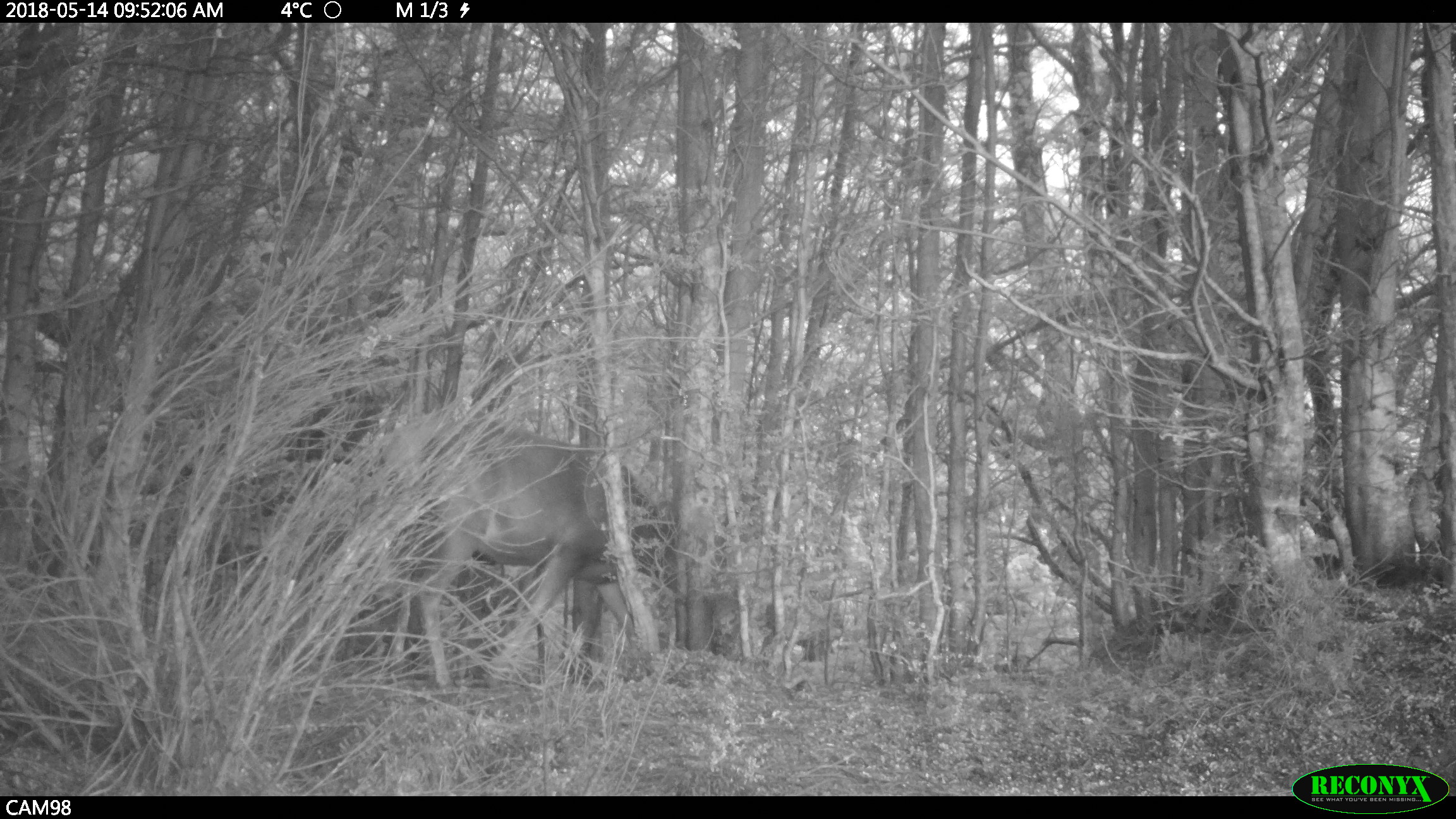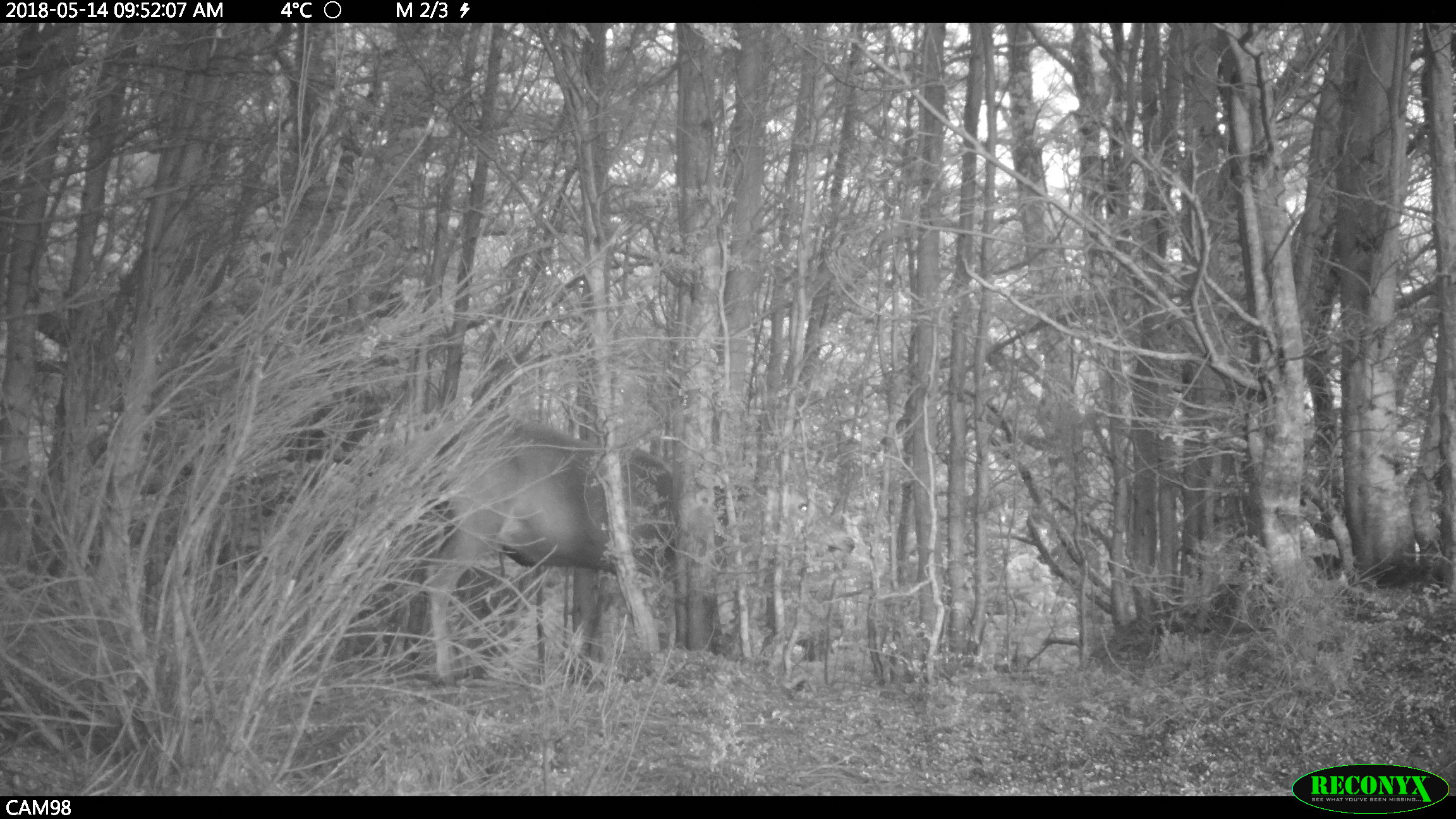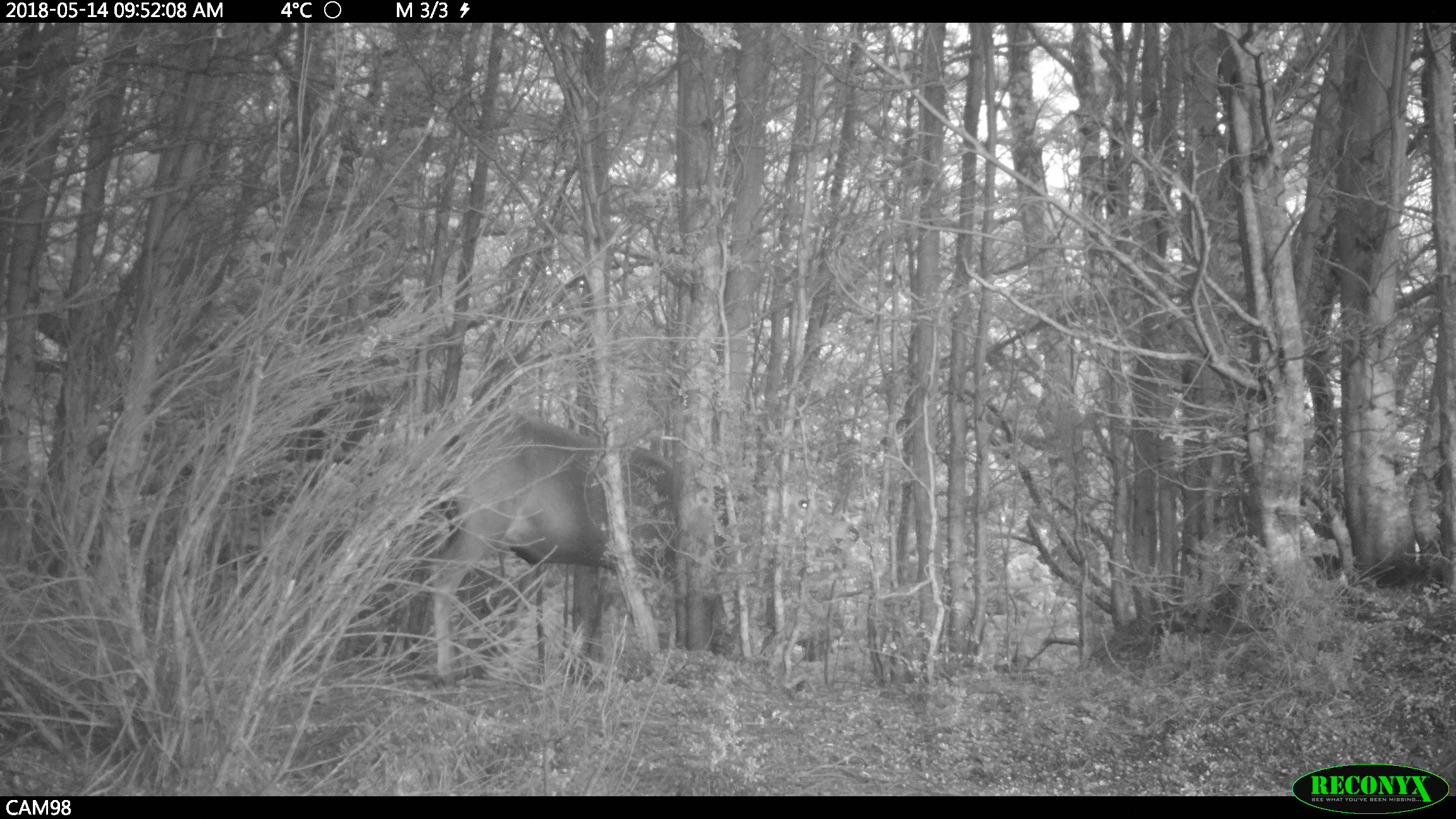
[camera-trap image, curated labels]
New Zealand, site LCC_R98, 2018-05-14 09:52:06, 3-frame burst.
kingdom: Animalia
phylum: Chordata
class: Mammalia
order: Artiodactyla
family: Cervidae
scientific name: Cervidae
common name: deer